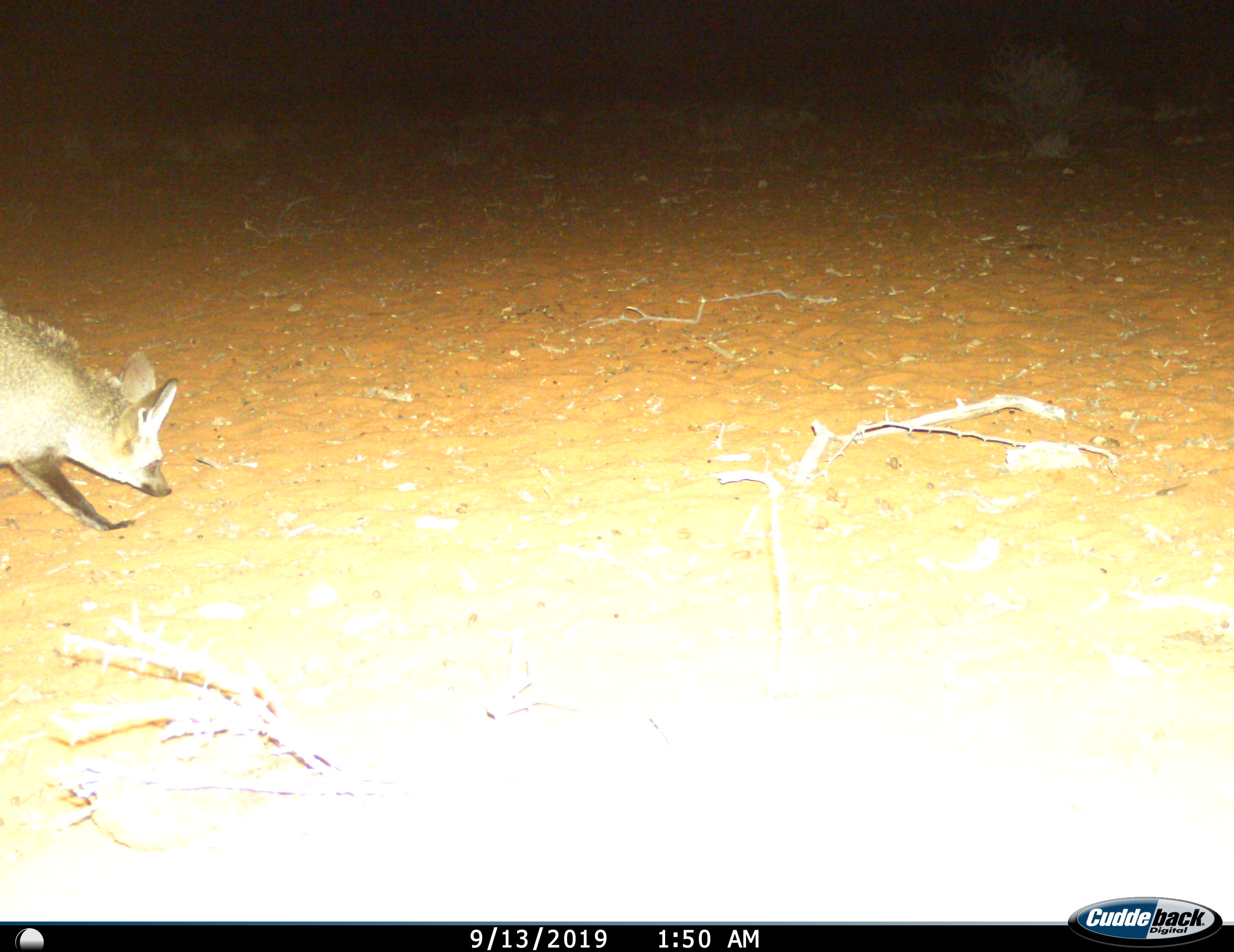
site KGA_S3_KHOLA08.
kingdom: Animalia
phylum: Chordata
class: Mammalia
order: Carnivora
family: Canidae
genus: Otocyon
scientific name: Otocyon megalotis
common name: bat-eared fox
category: foxbateared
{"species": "foxbateared (bat-eared fox) (Otocyon megalotis)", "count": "1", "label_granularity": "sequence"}